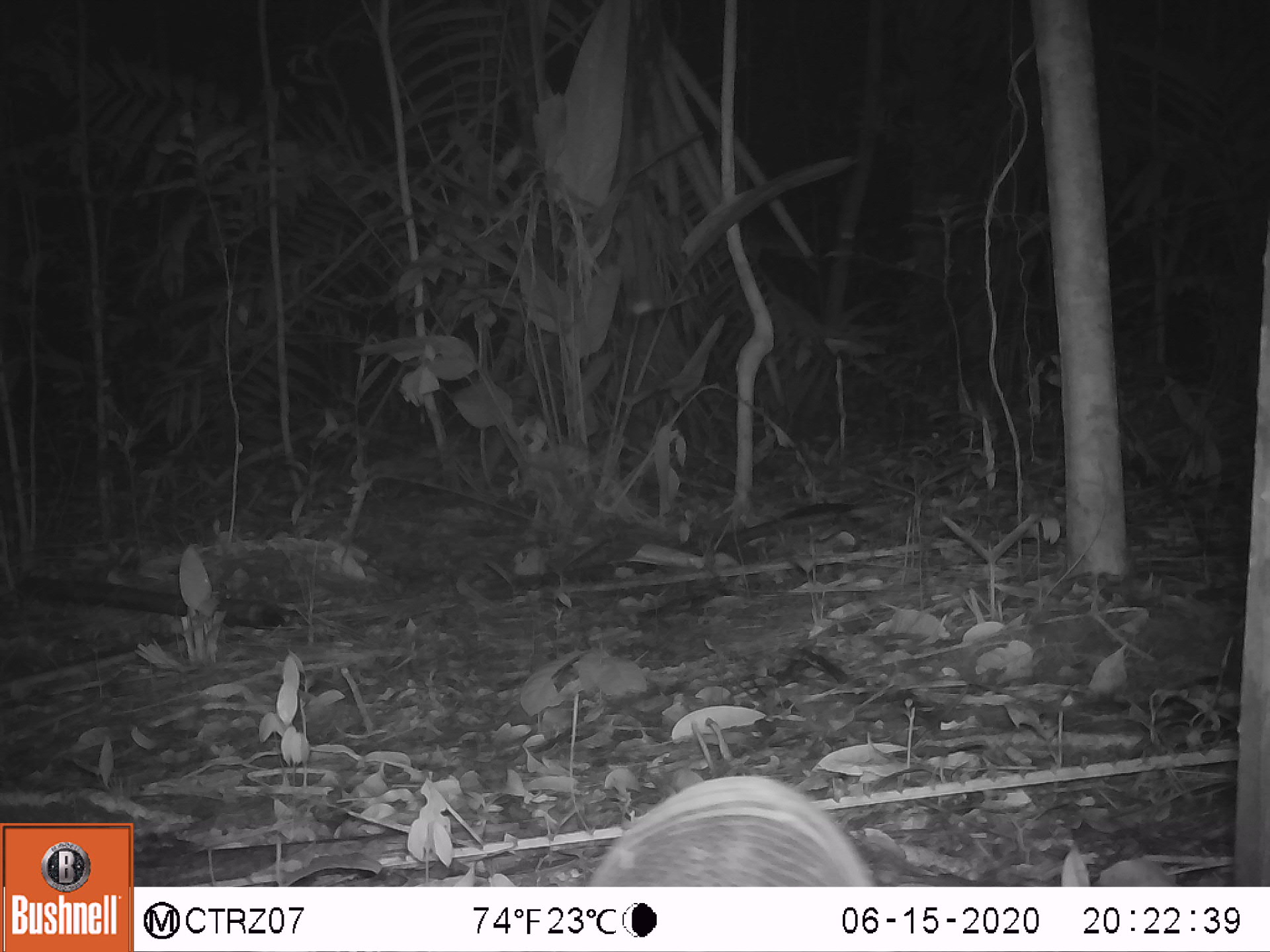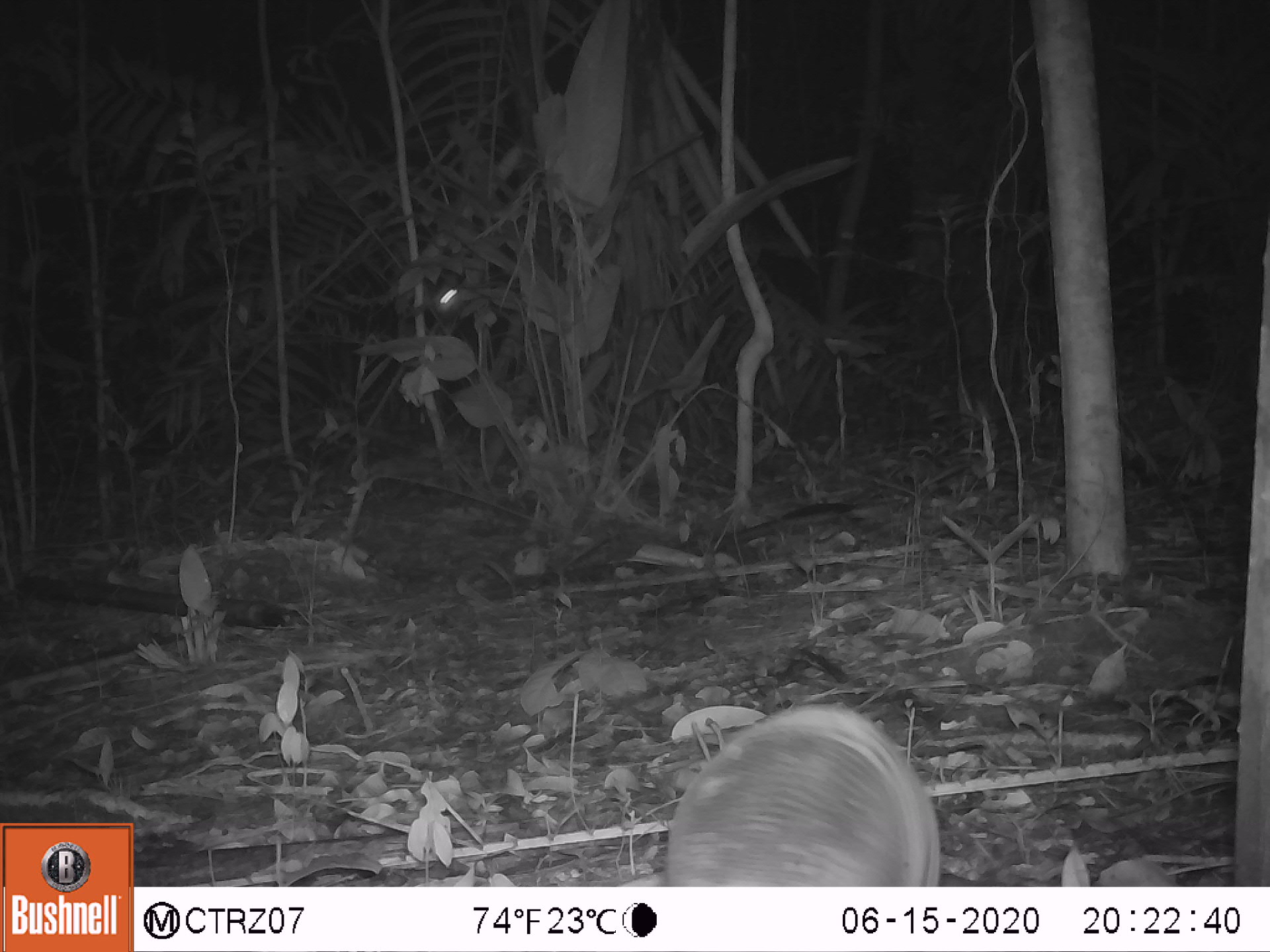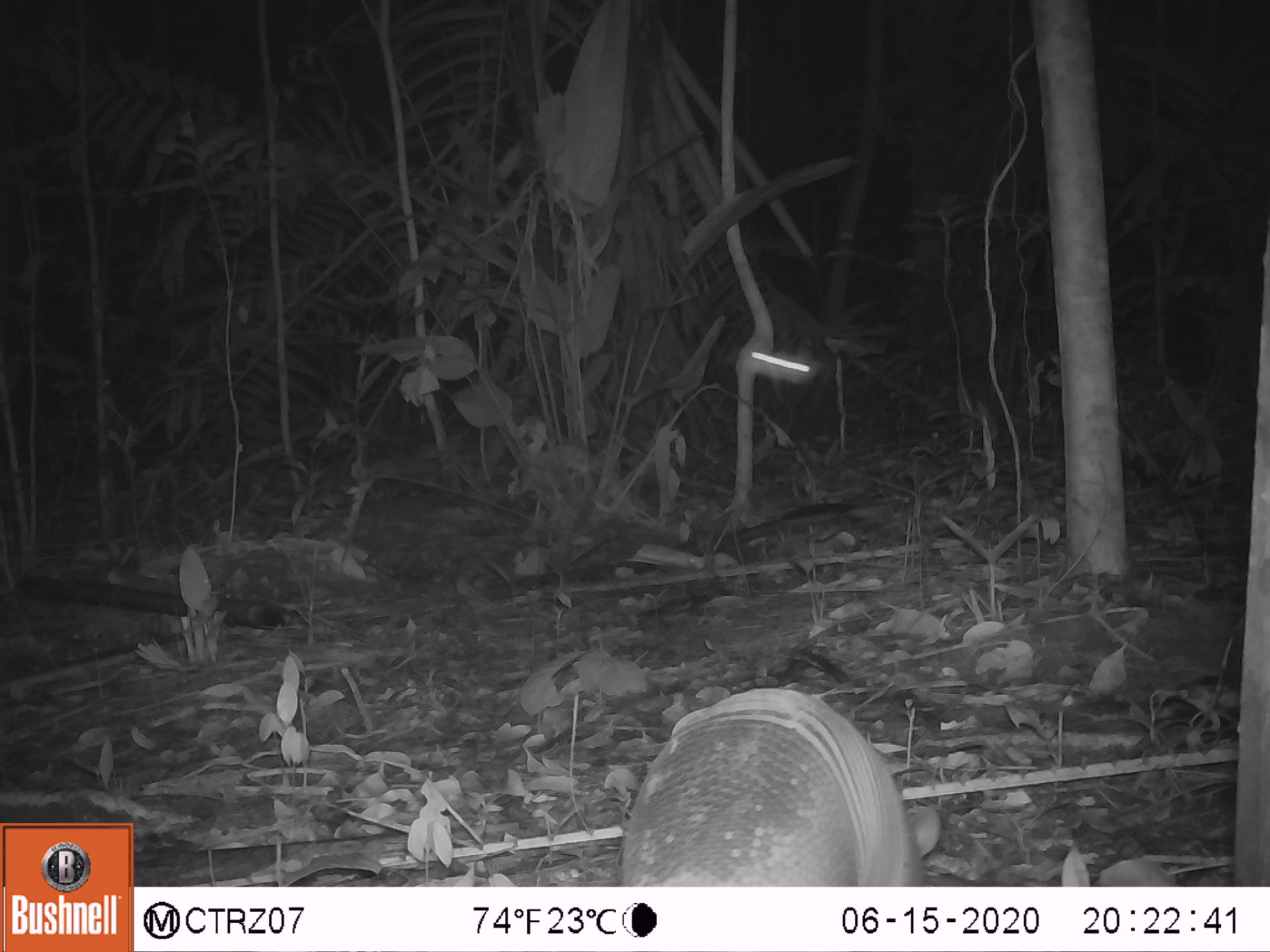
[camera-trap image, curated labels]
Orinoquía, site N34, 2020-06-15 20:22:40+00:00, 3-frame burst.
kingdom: Animalia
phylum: Chordata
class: Mammalia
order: Cingulata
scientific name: Cingulata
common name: armadillo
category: unknown armadillo